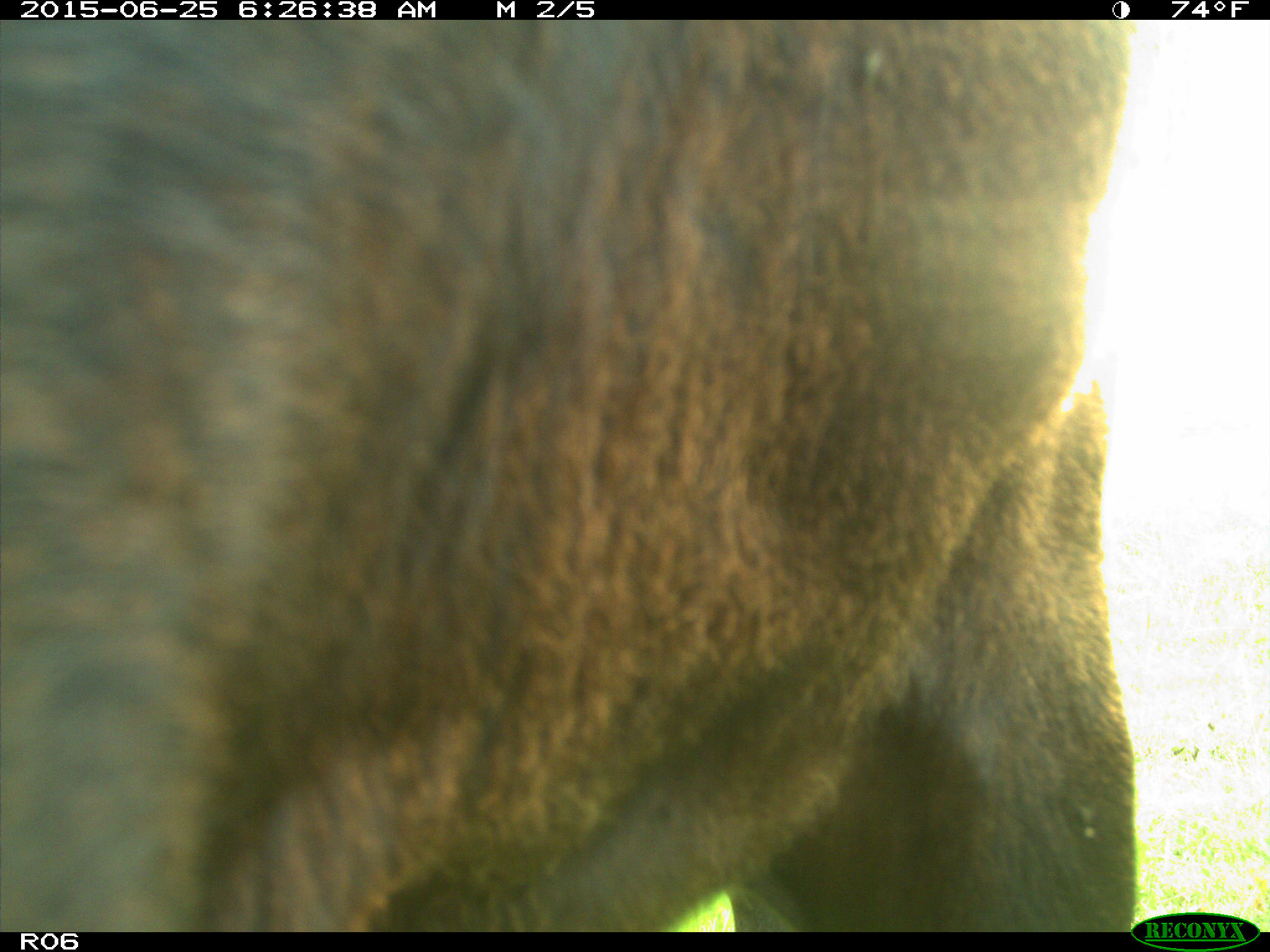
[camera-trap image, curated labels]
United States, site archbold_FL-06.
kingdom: Animalia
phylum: Chordata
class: Mammalia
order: Artiodactyla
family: Bovidae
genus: Bos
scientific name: Bos taurus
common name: domestic cow